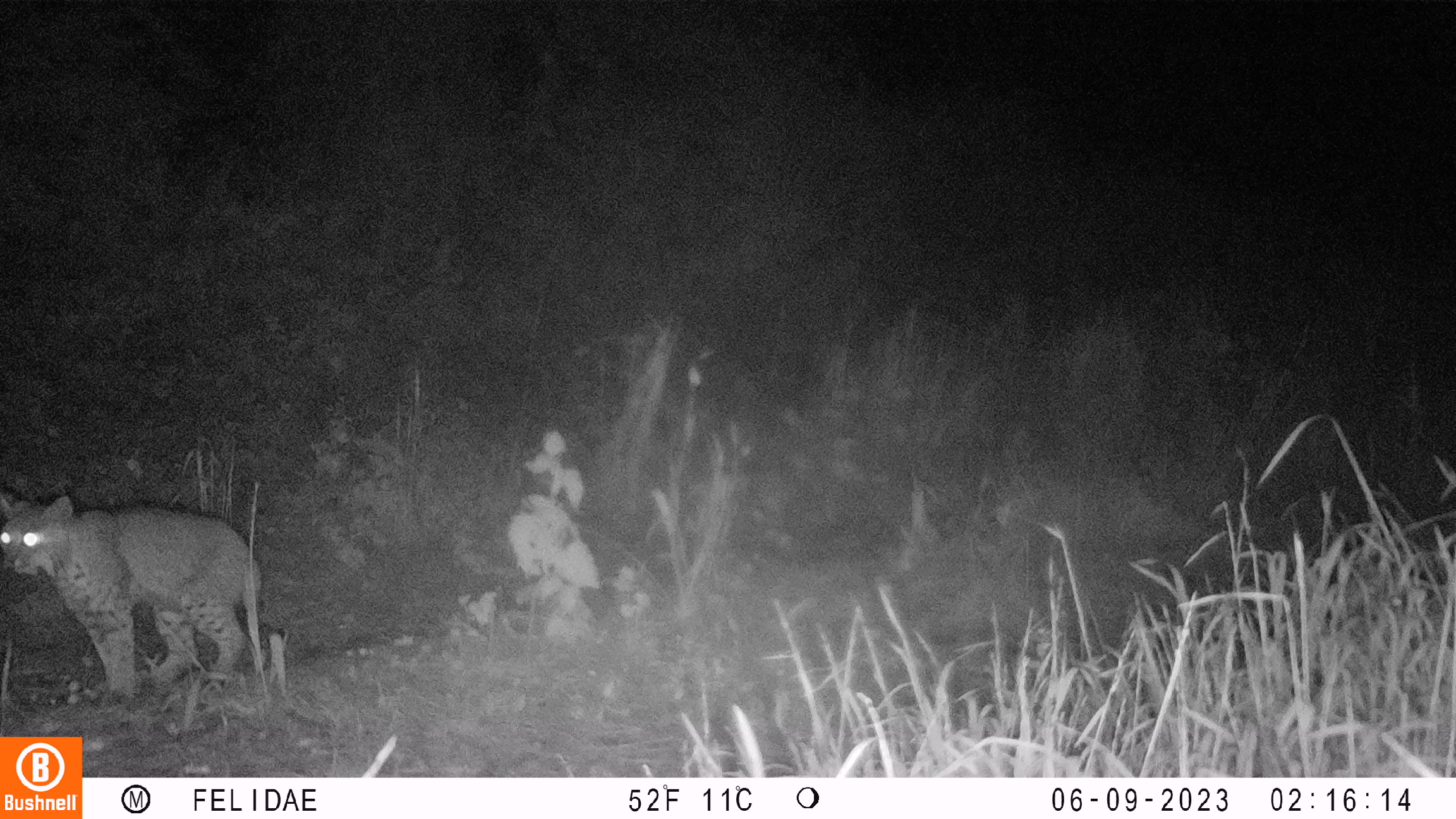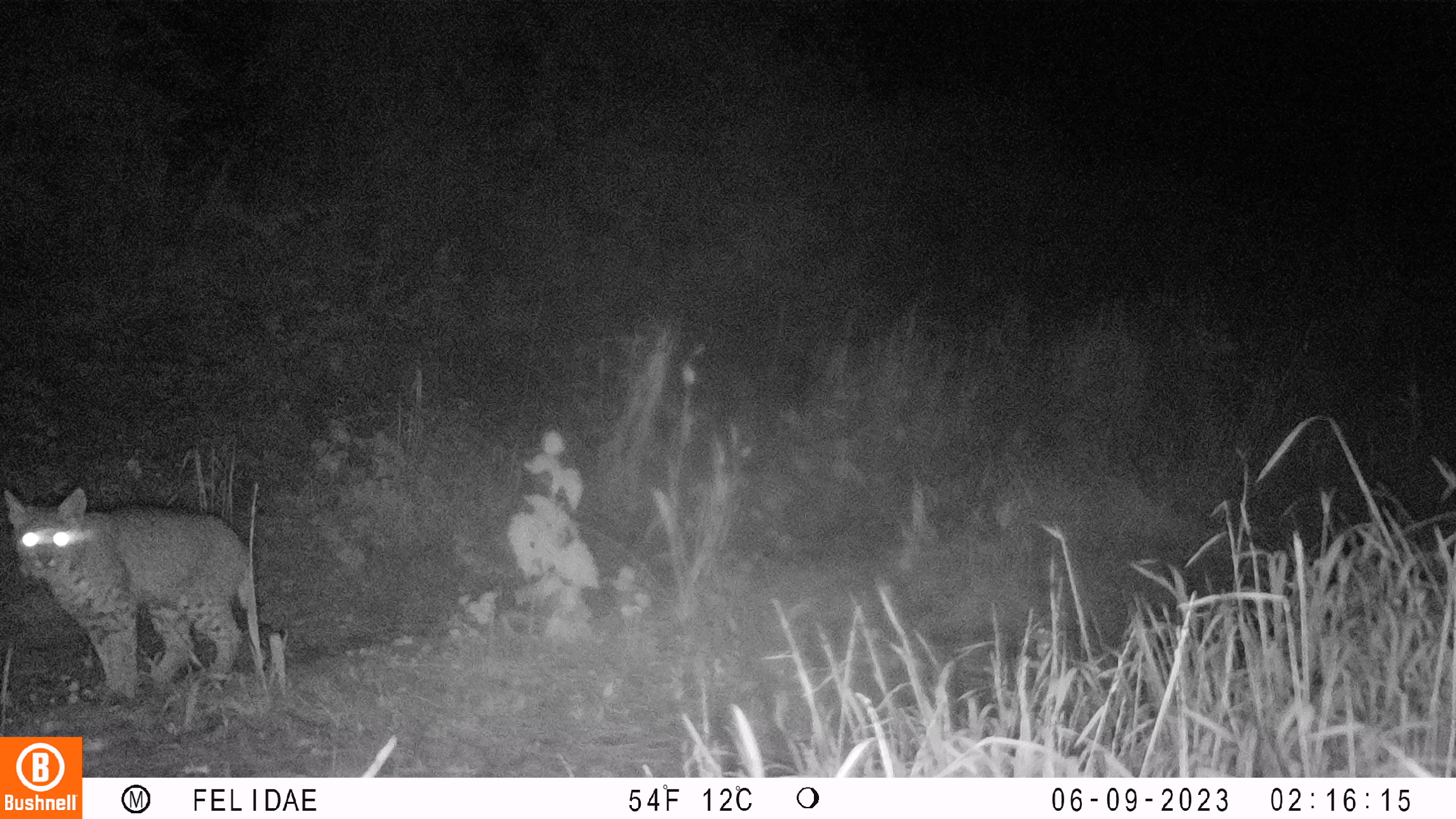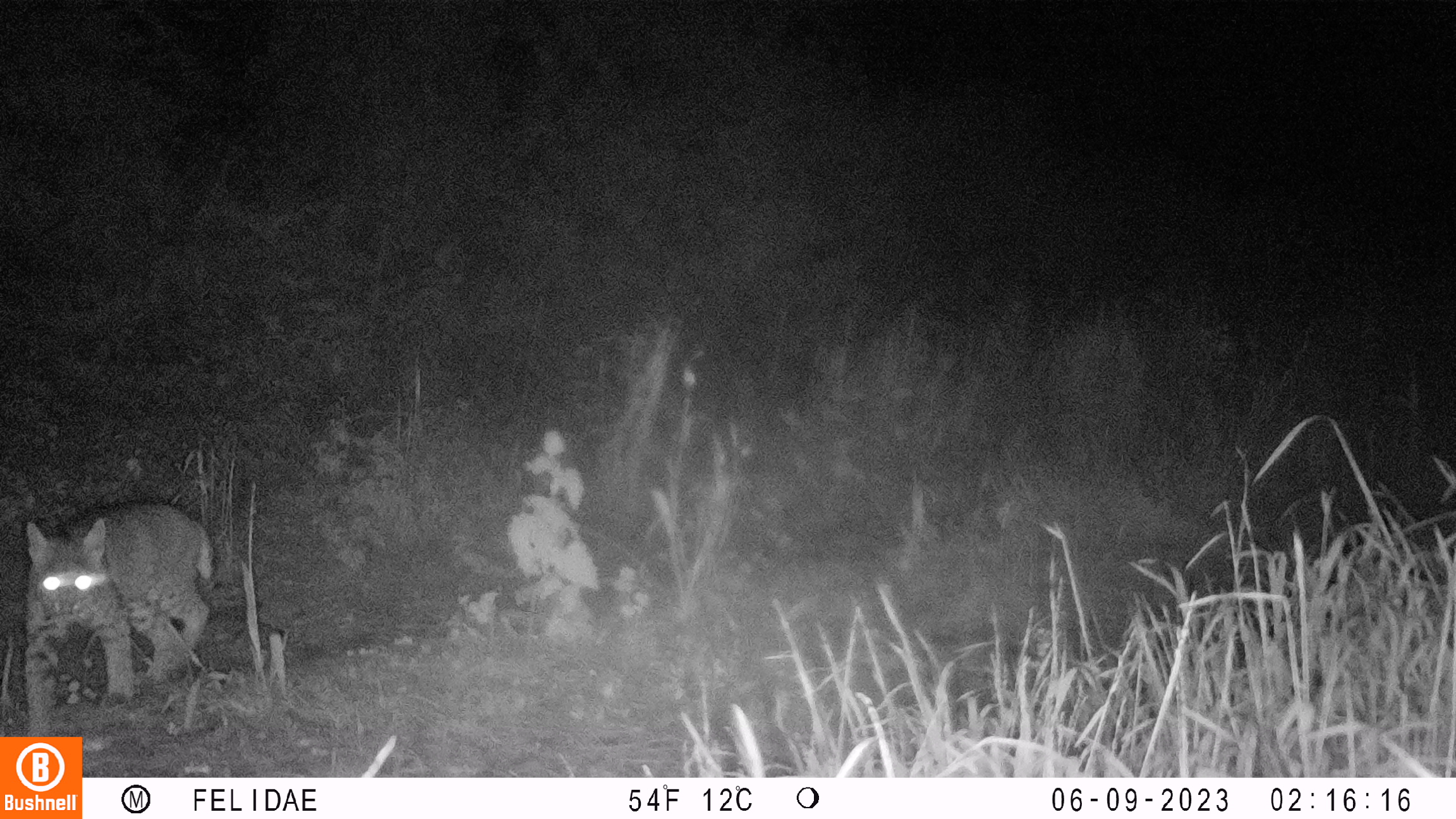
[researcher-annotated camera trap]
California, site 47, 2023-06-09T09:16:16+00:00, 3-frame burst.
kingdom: Animalia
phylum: Chordata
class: Mammalia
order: Carnivora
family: Felidae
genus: Lynx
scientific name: Lynx rufus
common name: bobcat